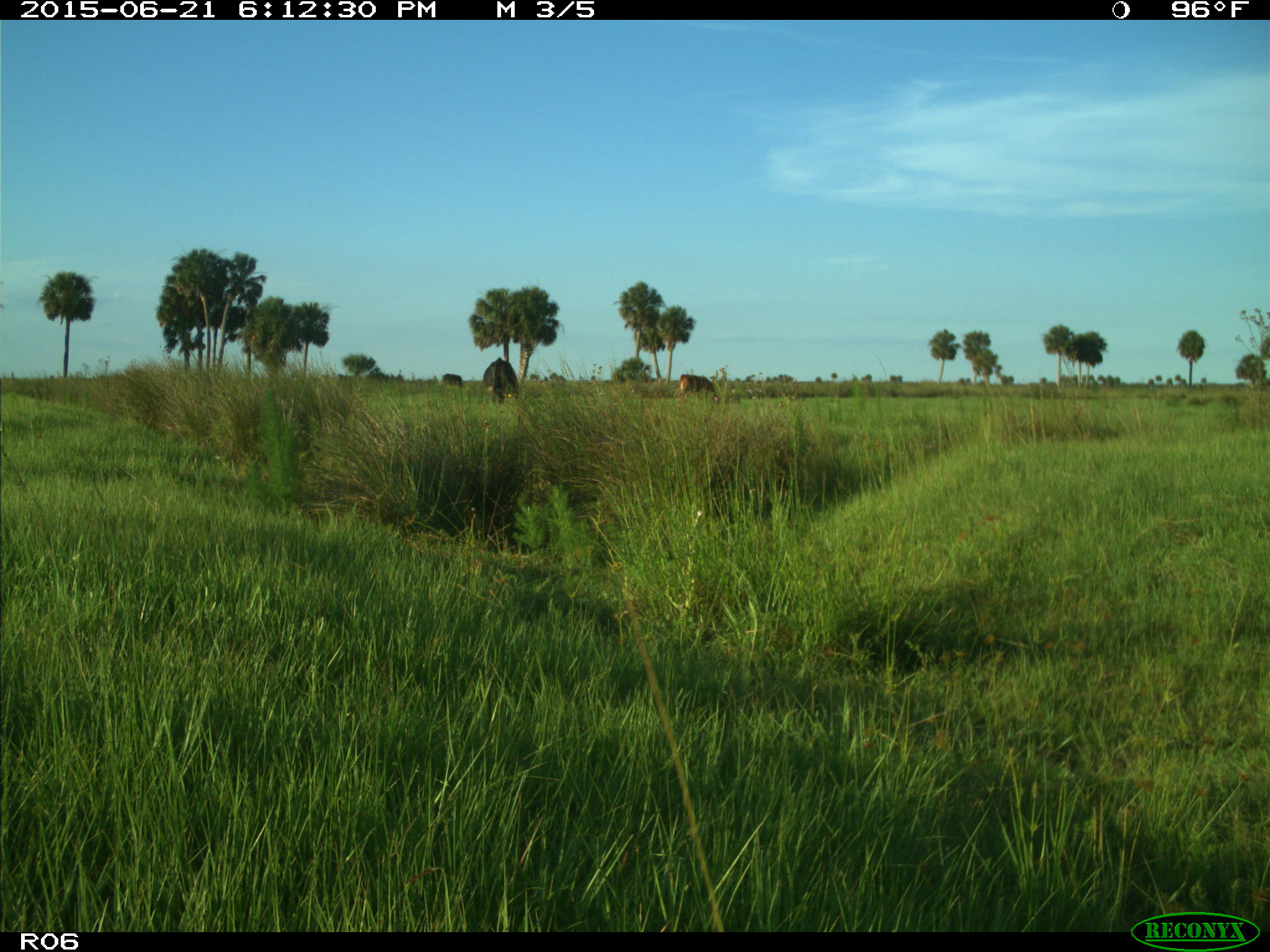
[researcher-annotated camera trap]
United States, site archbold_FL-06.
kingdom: Animalia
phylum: Chordata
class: Mammalia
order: Artiodactyla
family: Bovidae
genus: Bos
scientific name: Bos taurus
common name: domestic cow